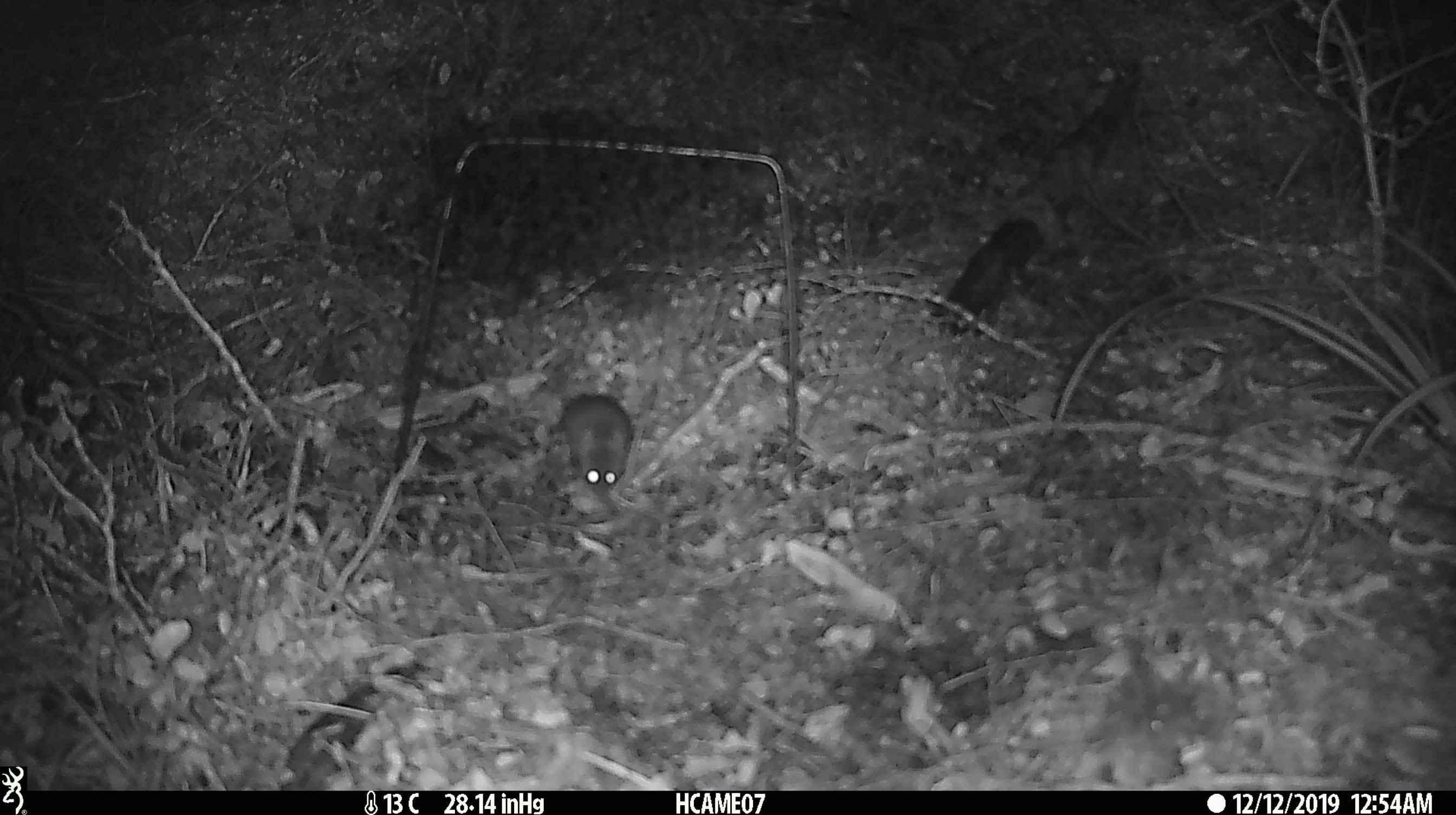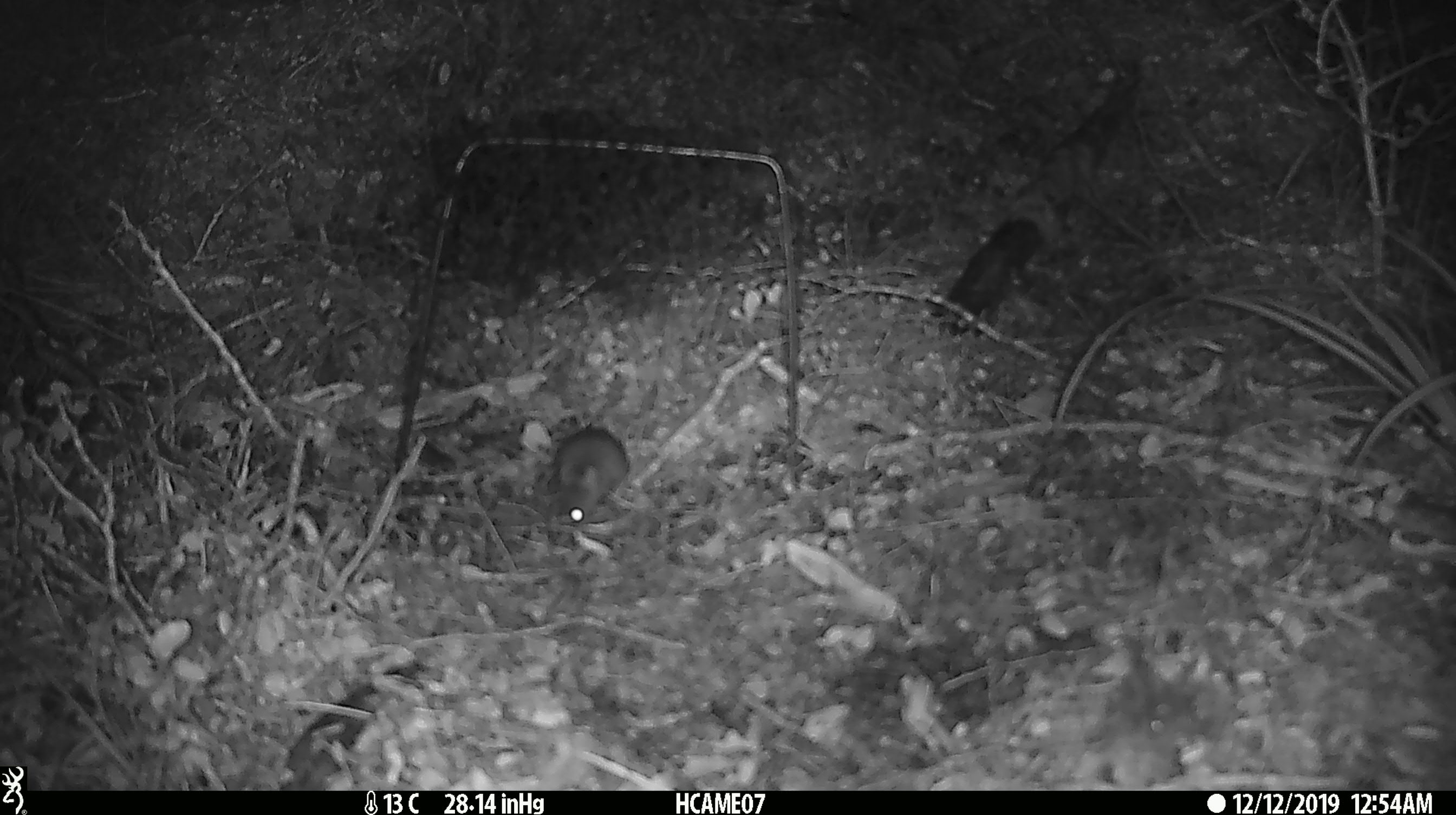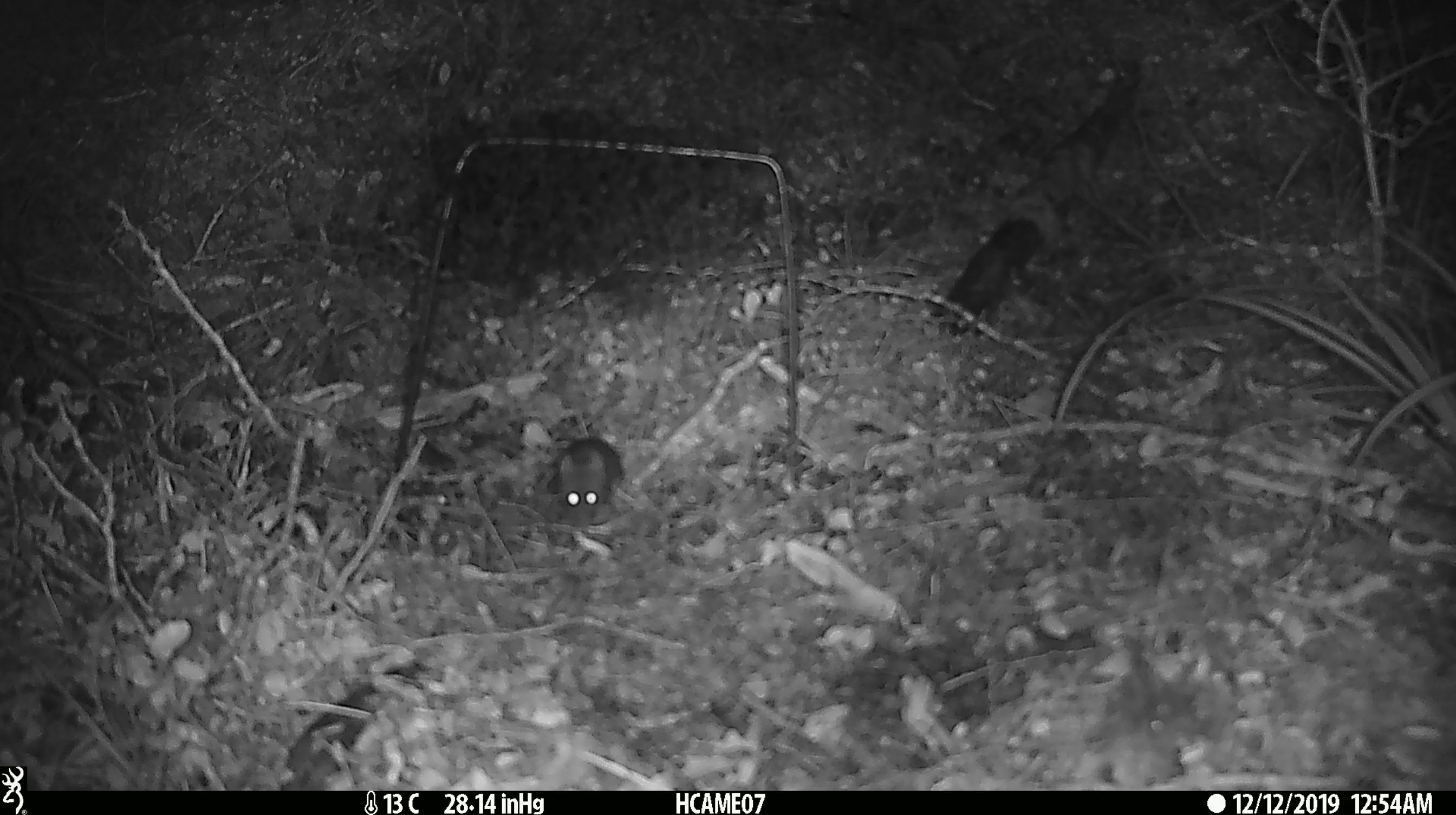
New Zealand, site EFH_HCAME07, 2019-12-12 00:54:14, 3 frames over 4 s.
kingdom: Animalia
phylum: Chordata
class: Mammalia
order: Rodentia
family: Muridae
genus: Mus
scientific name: Mus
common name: mouse